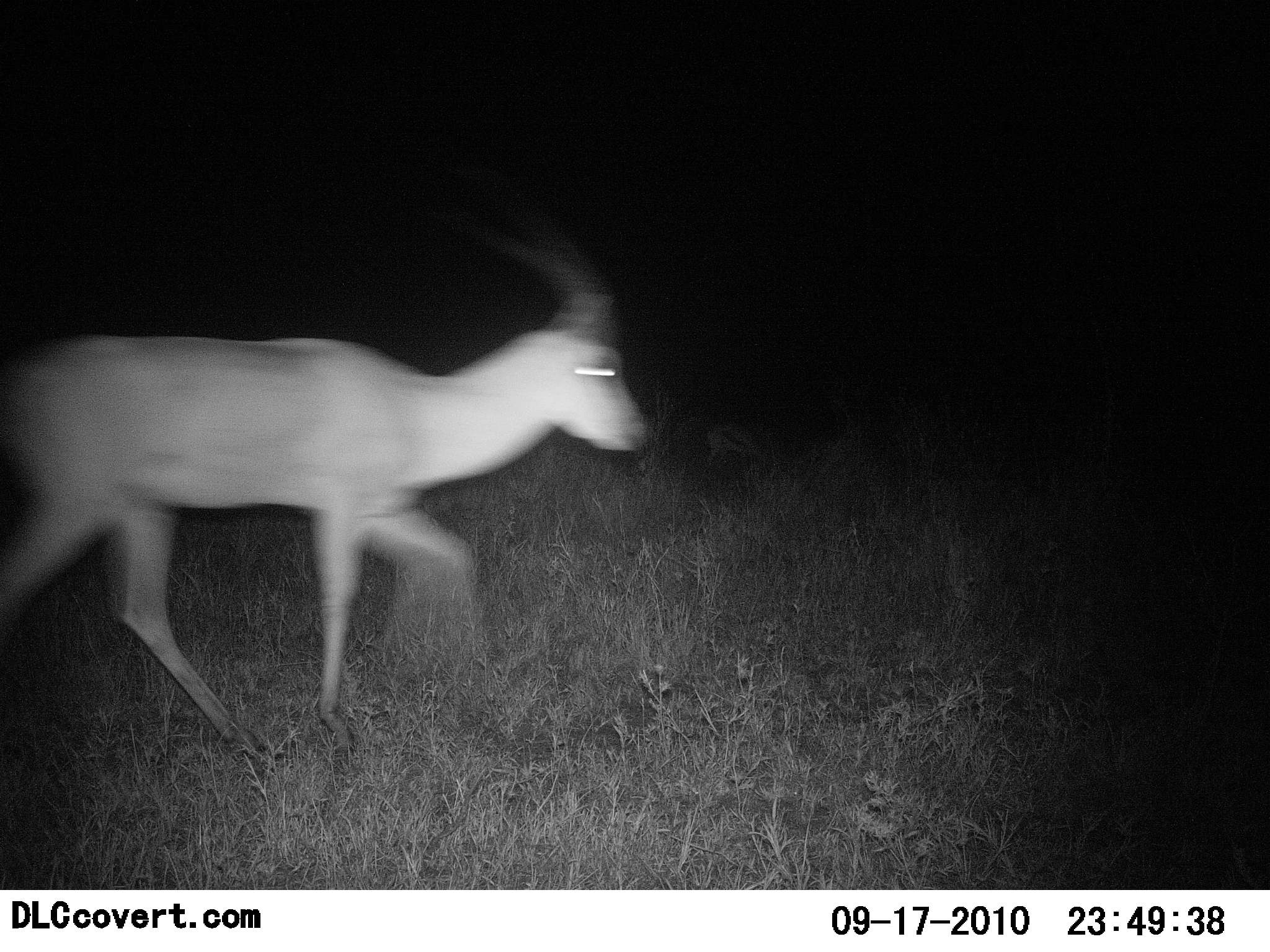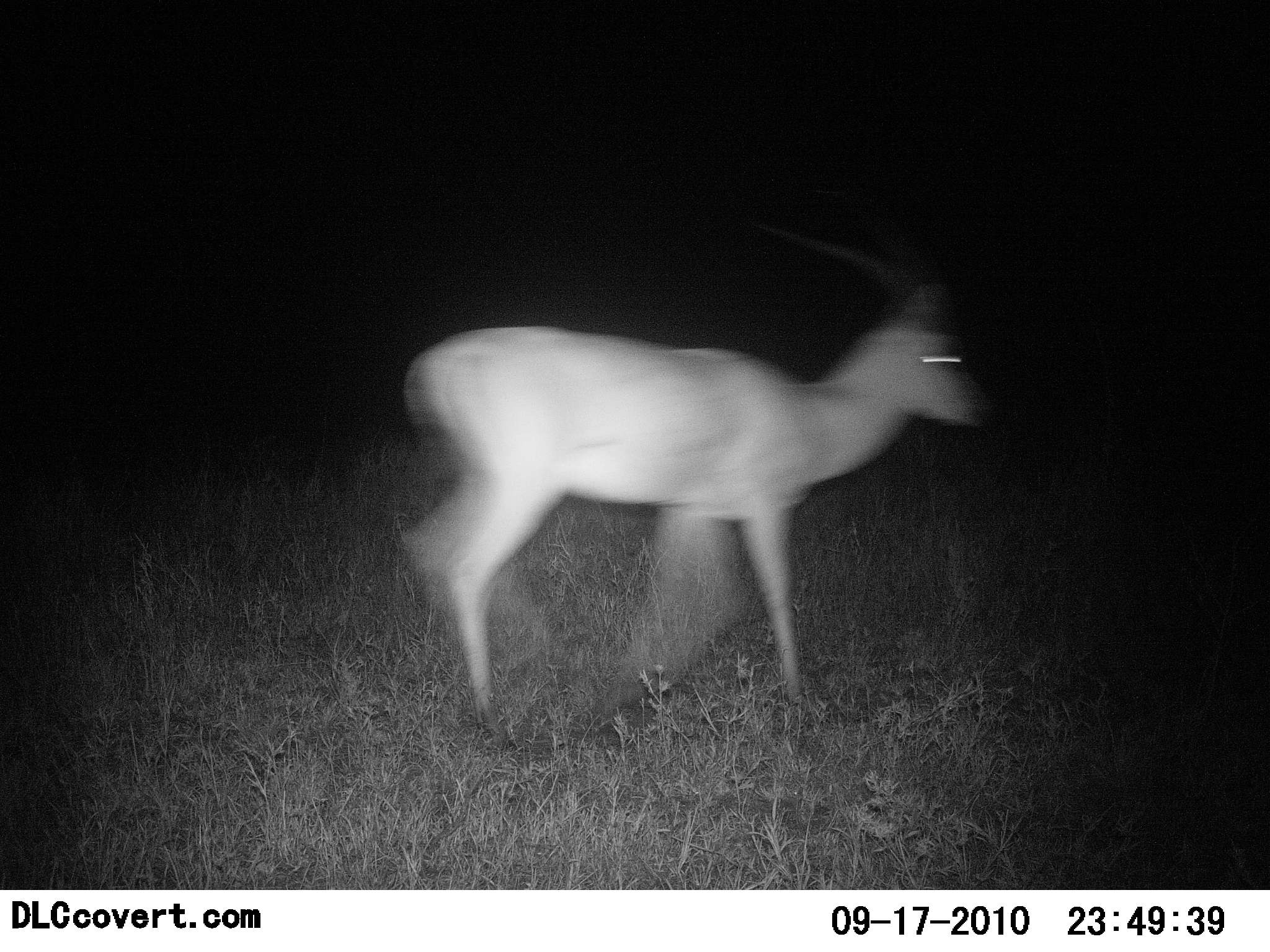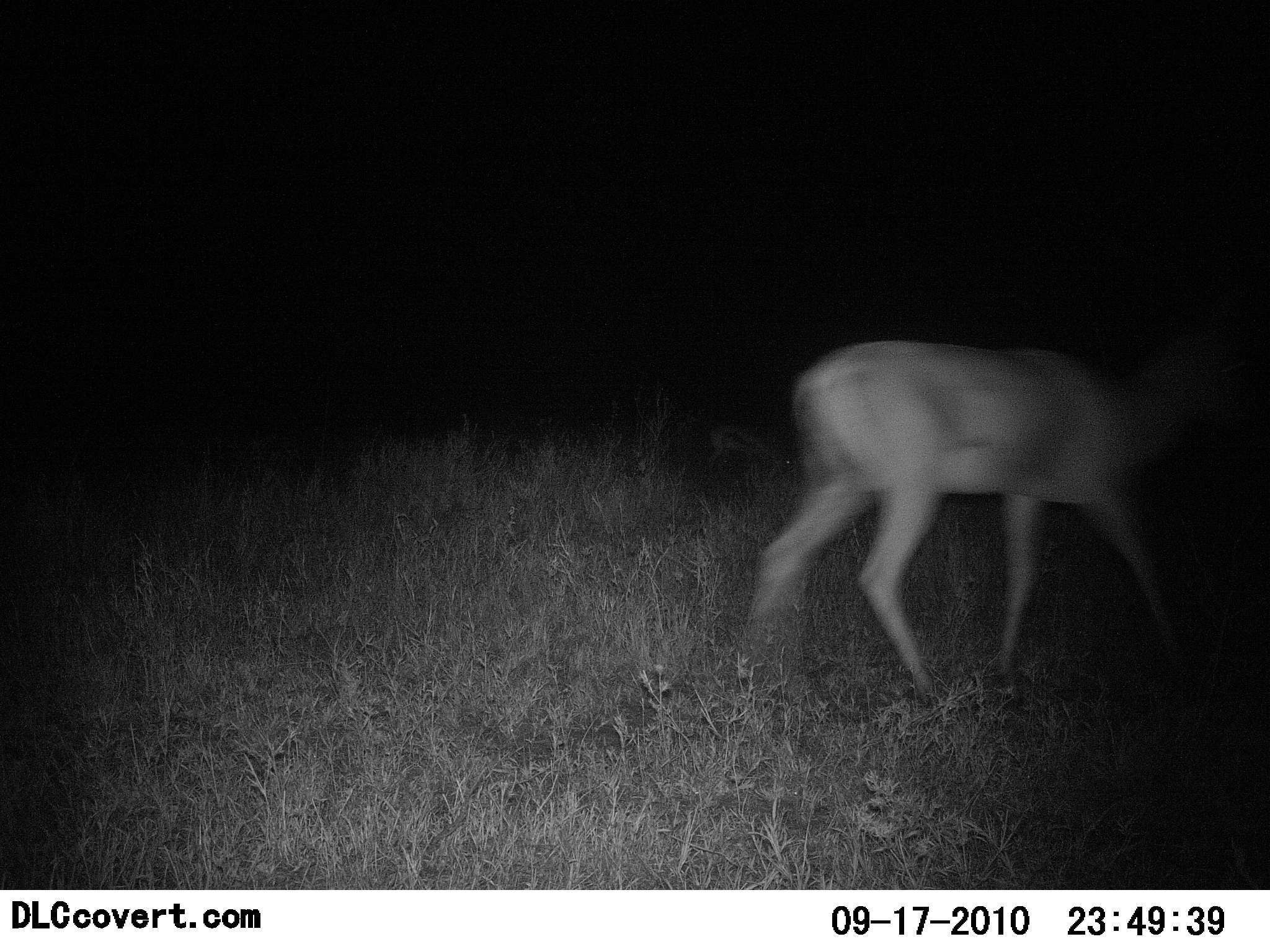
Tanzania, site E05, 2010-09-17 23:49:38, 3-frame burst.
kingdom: Animalia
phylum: Chordata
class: Mammalia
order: Artiodactyla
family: Bovidae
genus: Nanger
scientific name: Nanger granti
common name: grant's gazelle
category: gazellegrants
Gazellegrants (grant's gazelle) (Nanger granti), count 1. Behavior (volunteer vote fractions): standing 0%, resting 0%, moving 100%, interacting 0%. Young present (vote fraction): 0%. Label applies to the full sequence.